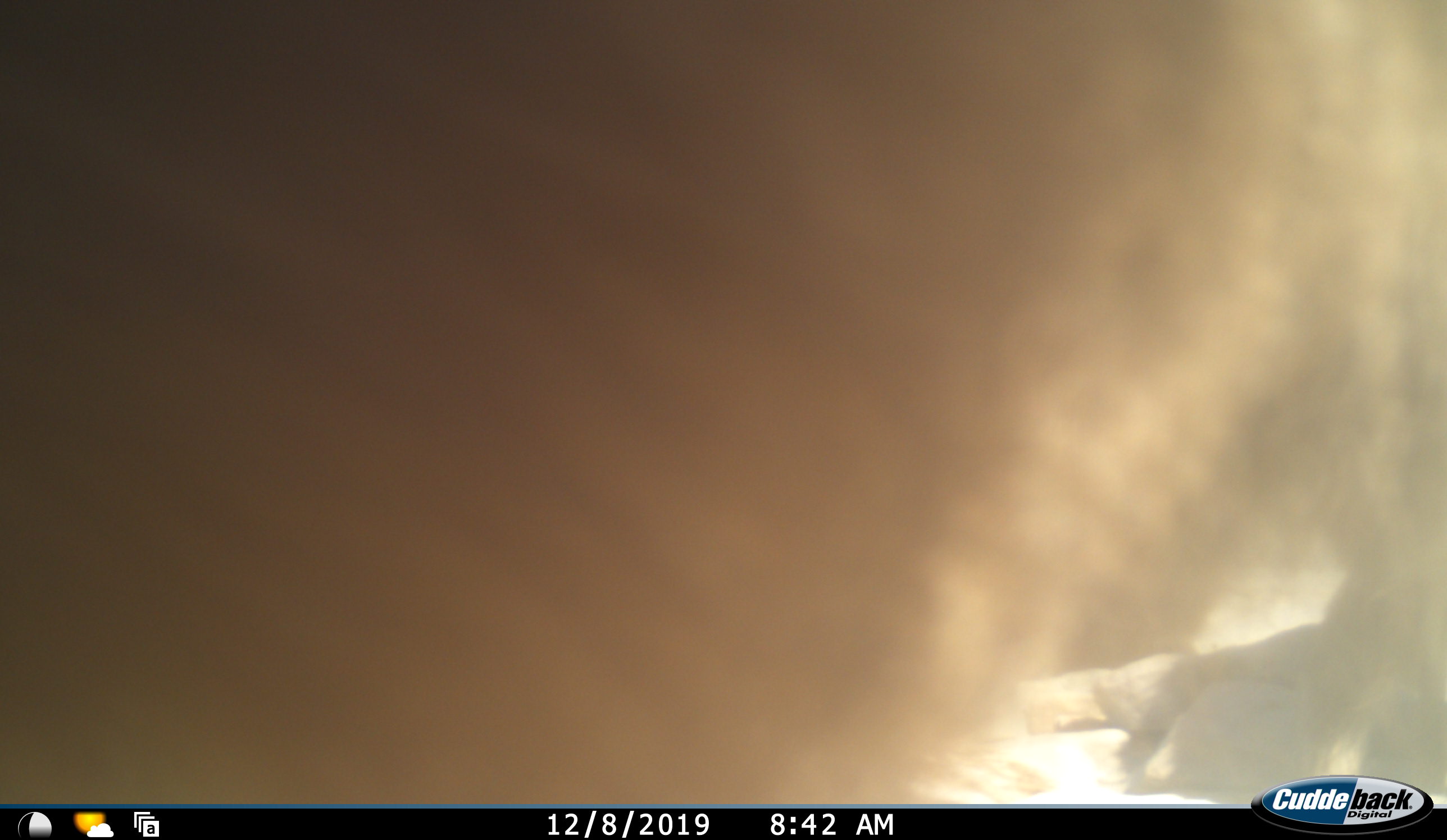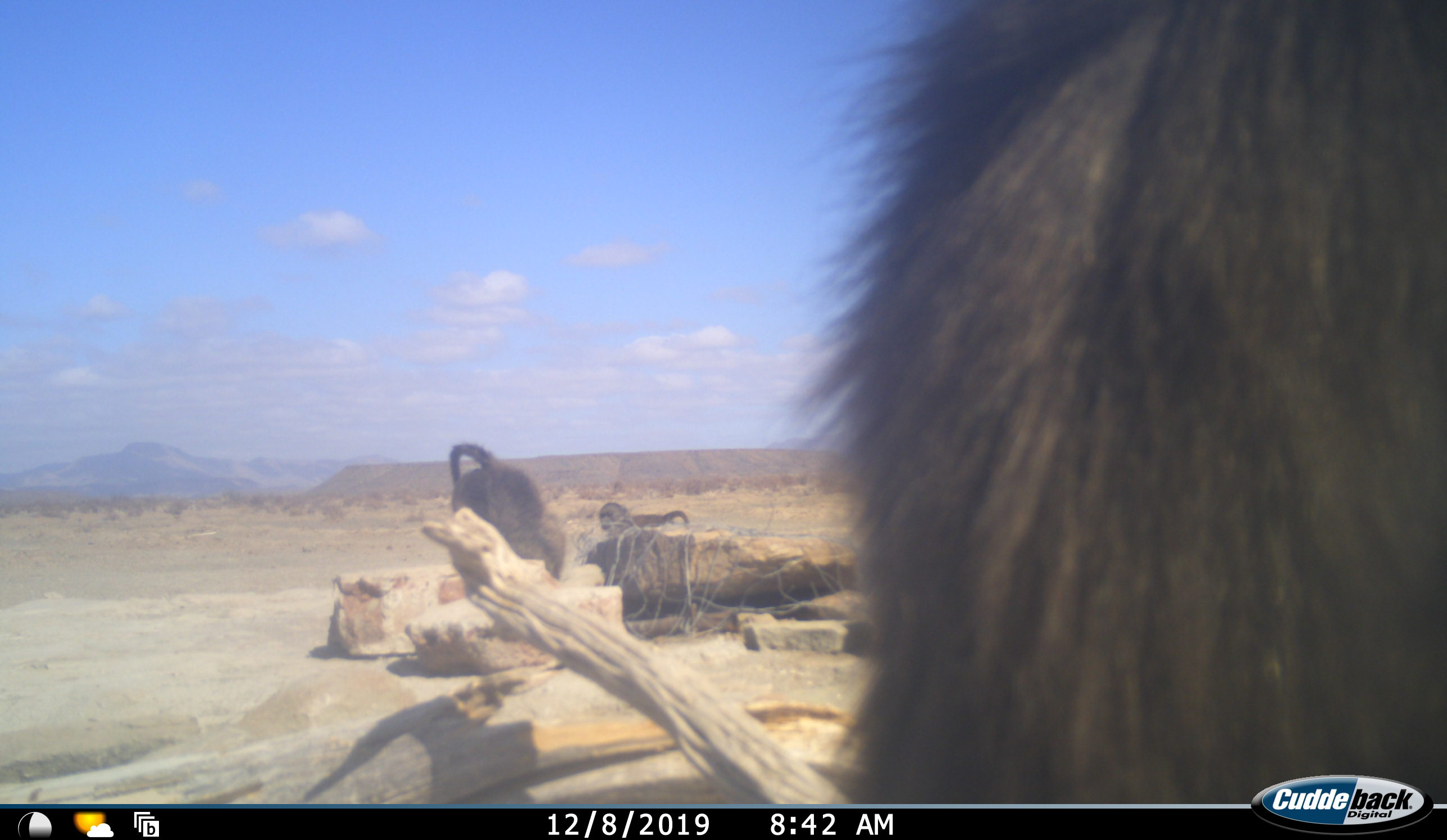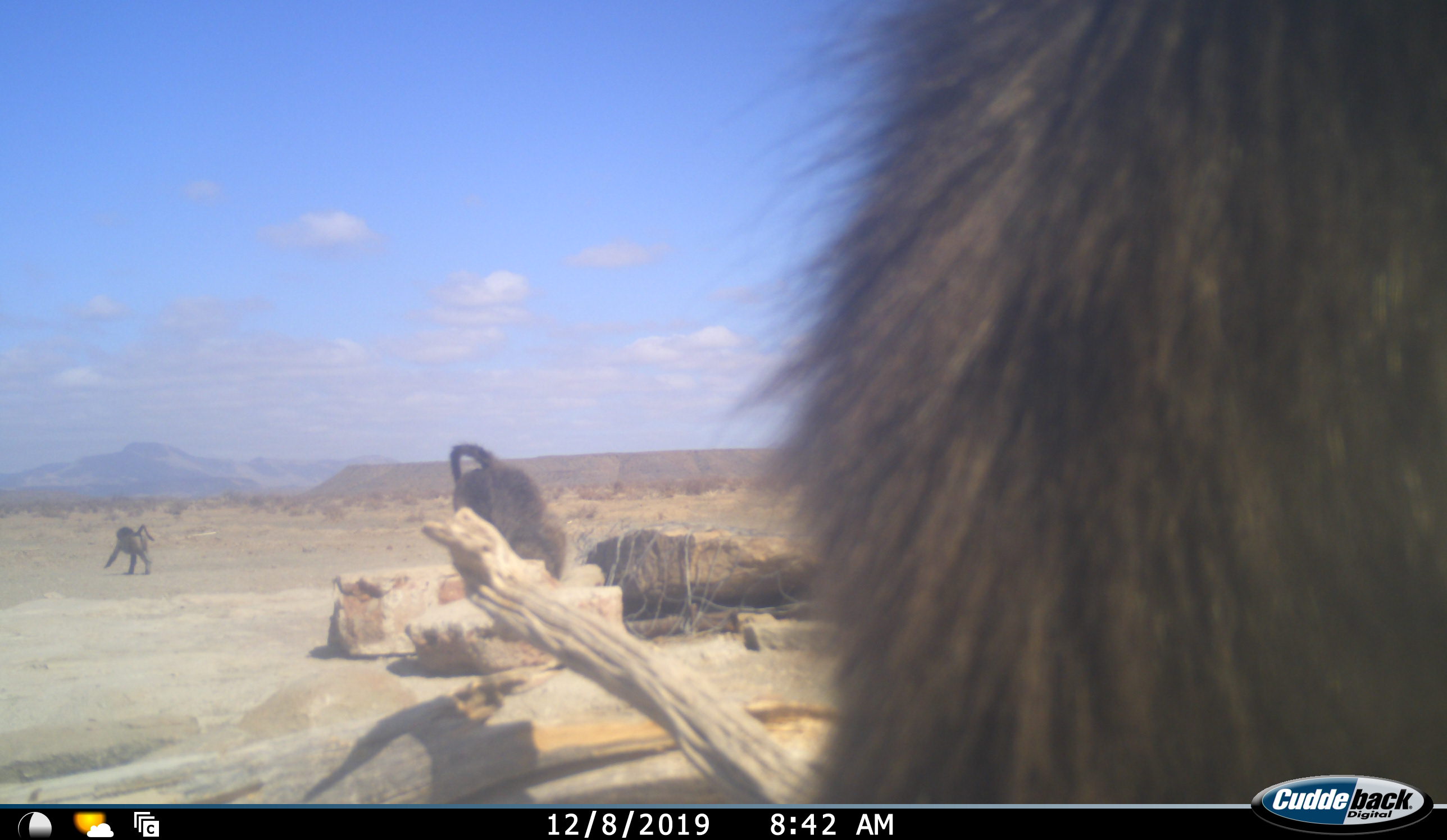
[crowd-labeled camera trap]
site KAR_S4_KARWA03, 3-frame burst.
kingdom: Animalia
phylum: Chordata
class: Mammalia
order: Primates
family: Cercopithecidae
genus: Papio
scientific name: Papio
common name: baboon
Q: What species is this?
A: Baboon (Papio).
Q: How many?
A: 3.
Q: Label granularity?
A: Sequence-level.